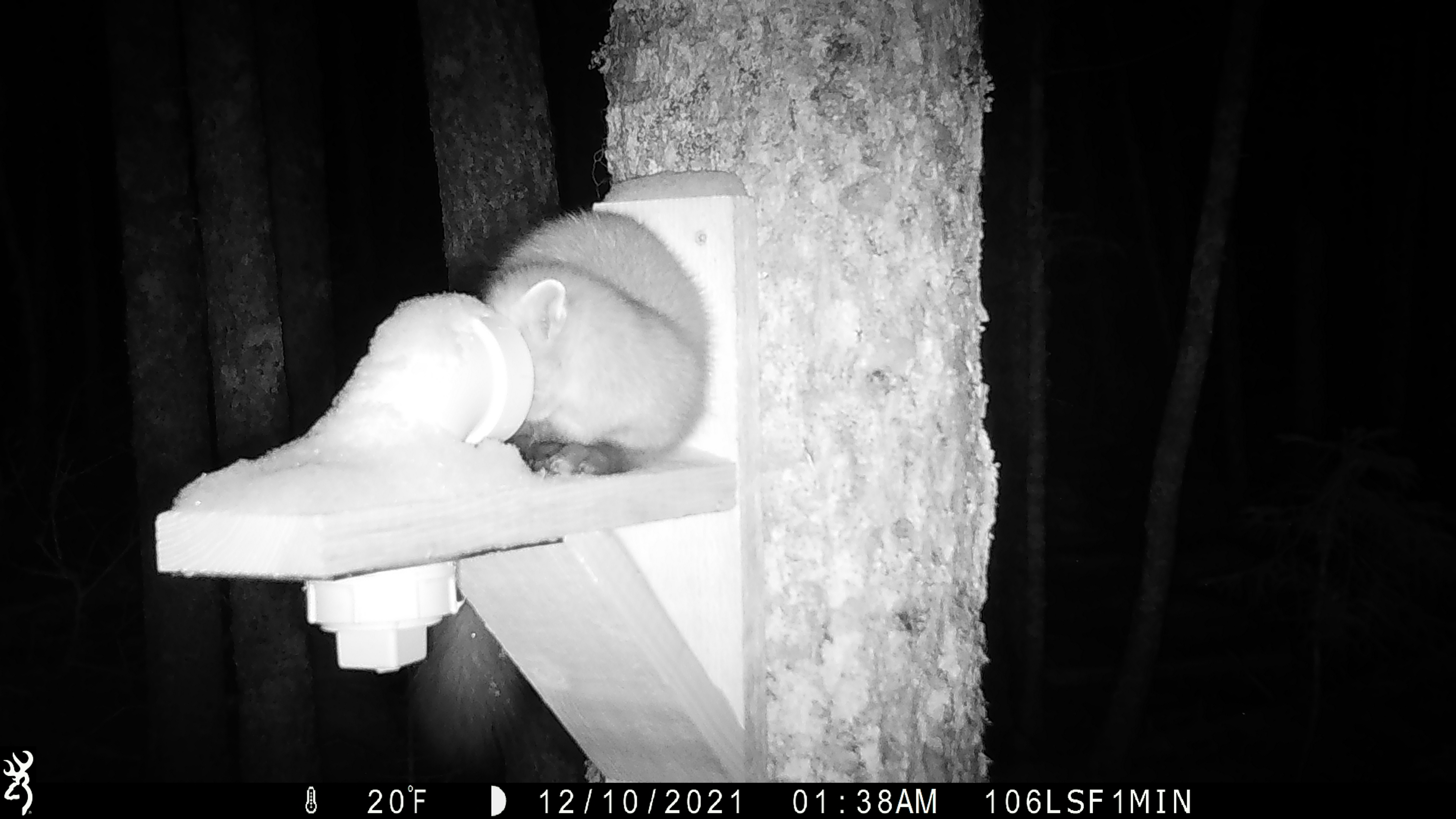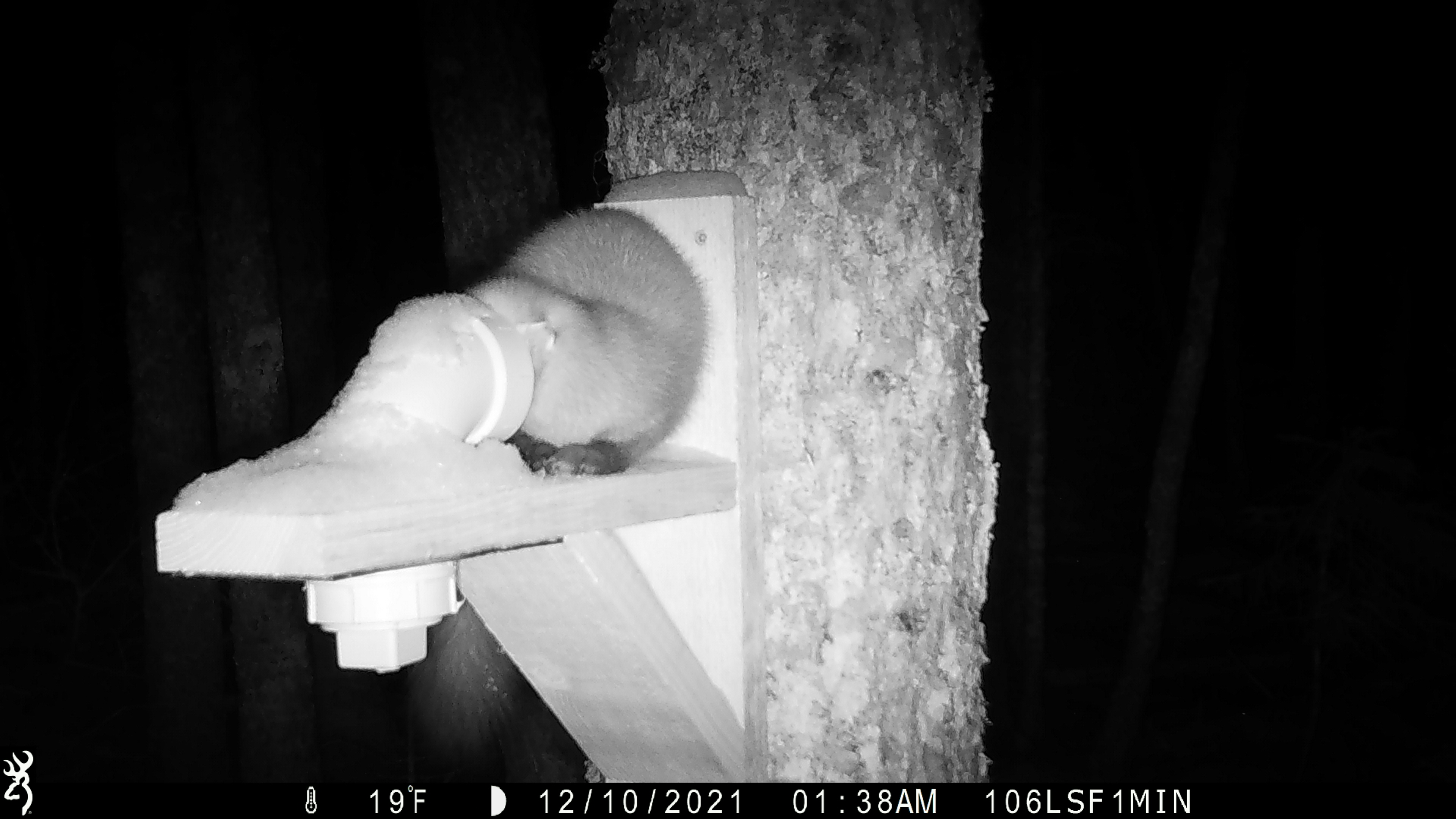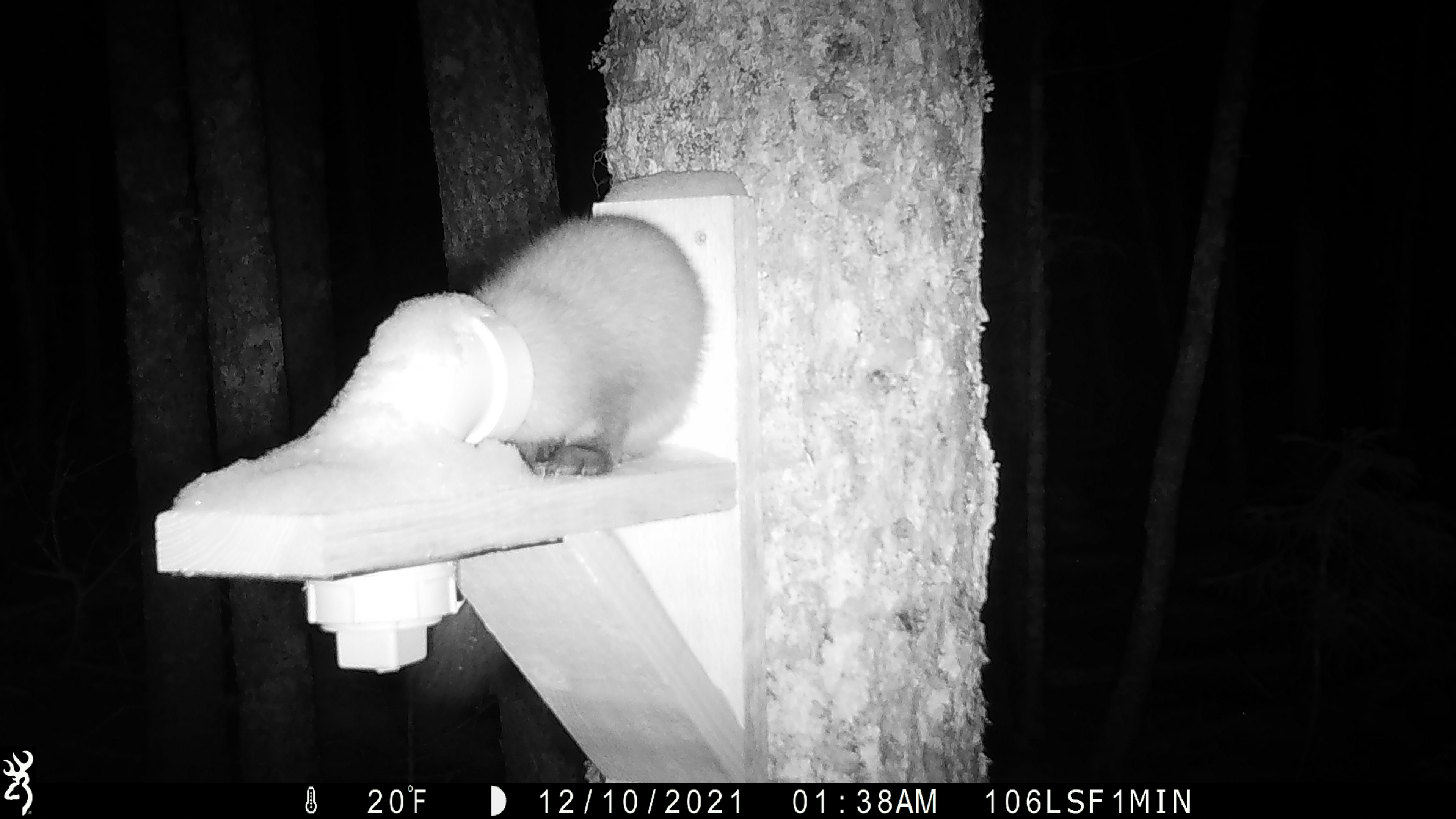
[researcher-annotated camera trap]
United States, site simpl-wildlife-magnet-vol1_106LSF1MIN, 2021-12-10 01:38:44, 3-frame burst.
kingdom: Animalia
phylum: Chordata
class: Mammalia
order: Carnivora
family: Mustelidae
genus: Martes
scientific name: Martes americana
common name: american marten